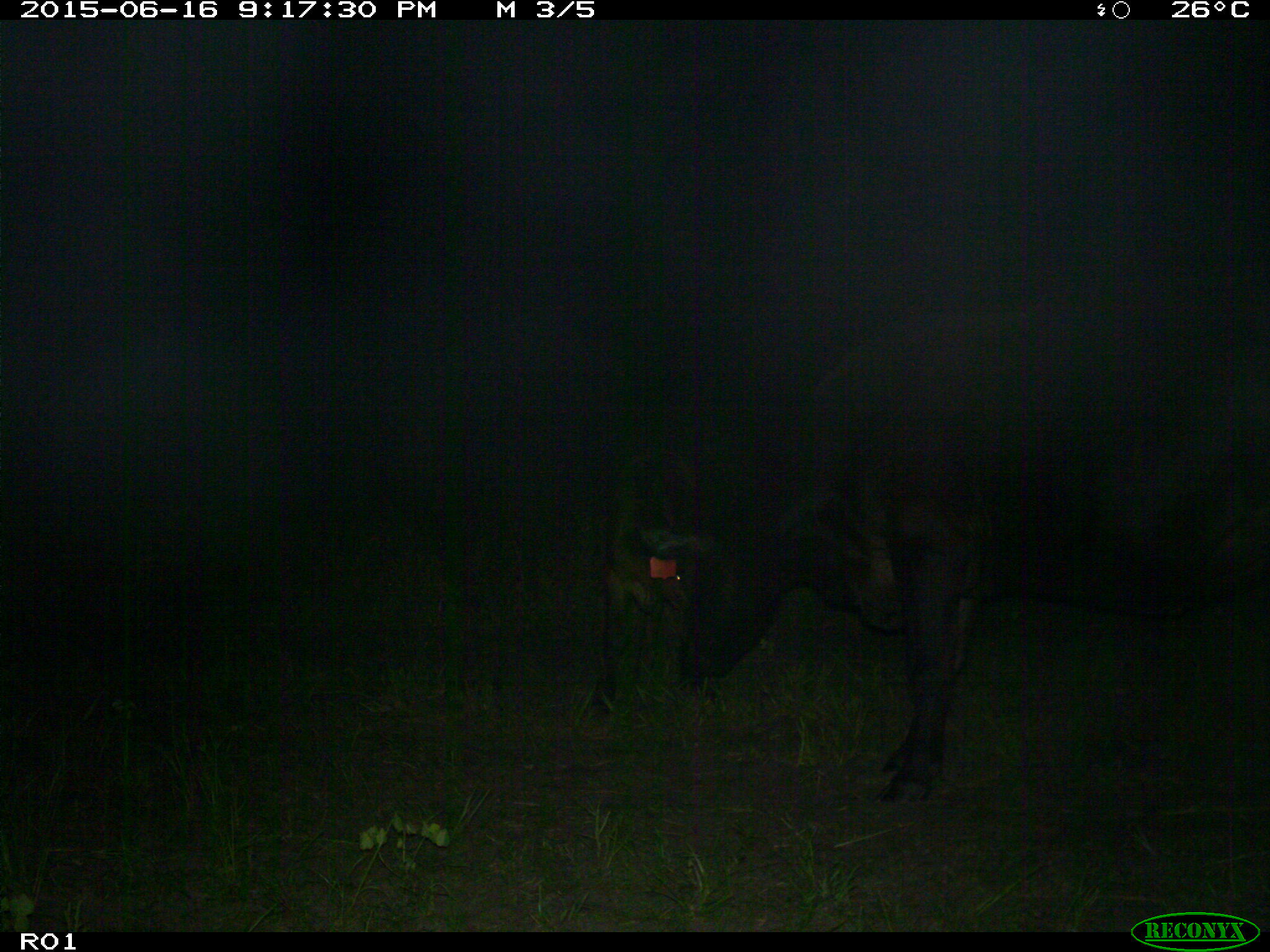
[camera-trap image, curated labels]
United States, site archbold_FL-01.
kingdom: Animalia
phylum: Chordata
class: Mammalia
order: Artiodactyla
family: Bovidae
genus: Bos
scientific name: Bos taurus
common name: domestic cow